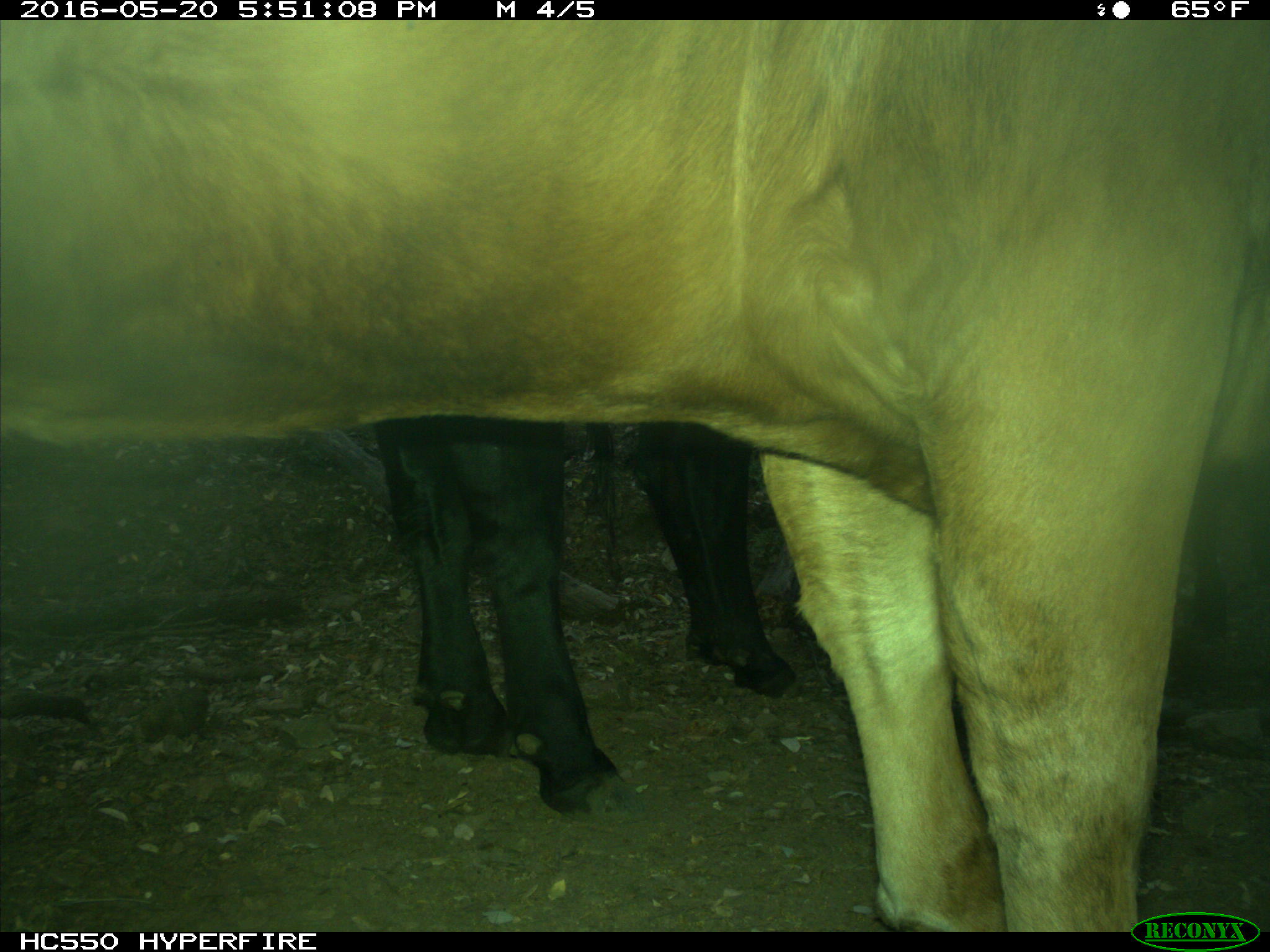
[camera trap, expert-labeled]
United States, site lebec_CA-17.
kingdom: Animalia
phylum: Chordata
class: Mammalia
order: Artiodactyla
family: Bovidae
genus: Bos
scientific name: Bos taurus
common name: domestic cow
Bos taurus (domestic cow).